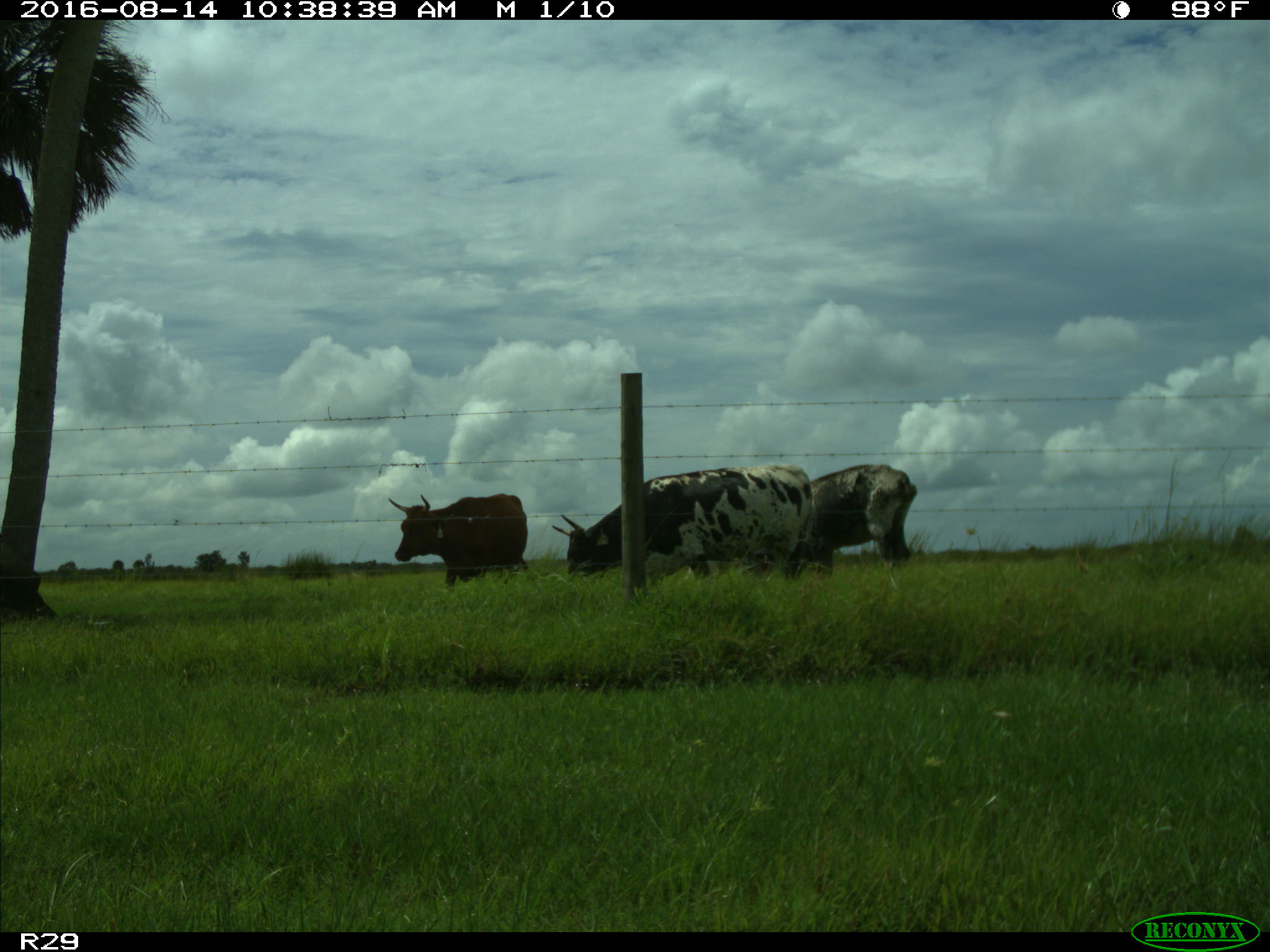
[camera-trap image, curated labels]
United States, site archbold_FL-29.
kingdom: Animalia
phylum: Chordata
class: Mammalia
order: Artiodactyla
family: Bovidae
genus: Bos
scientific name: Bos taurus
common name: domestic cow